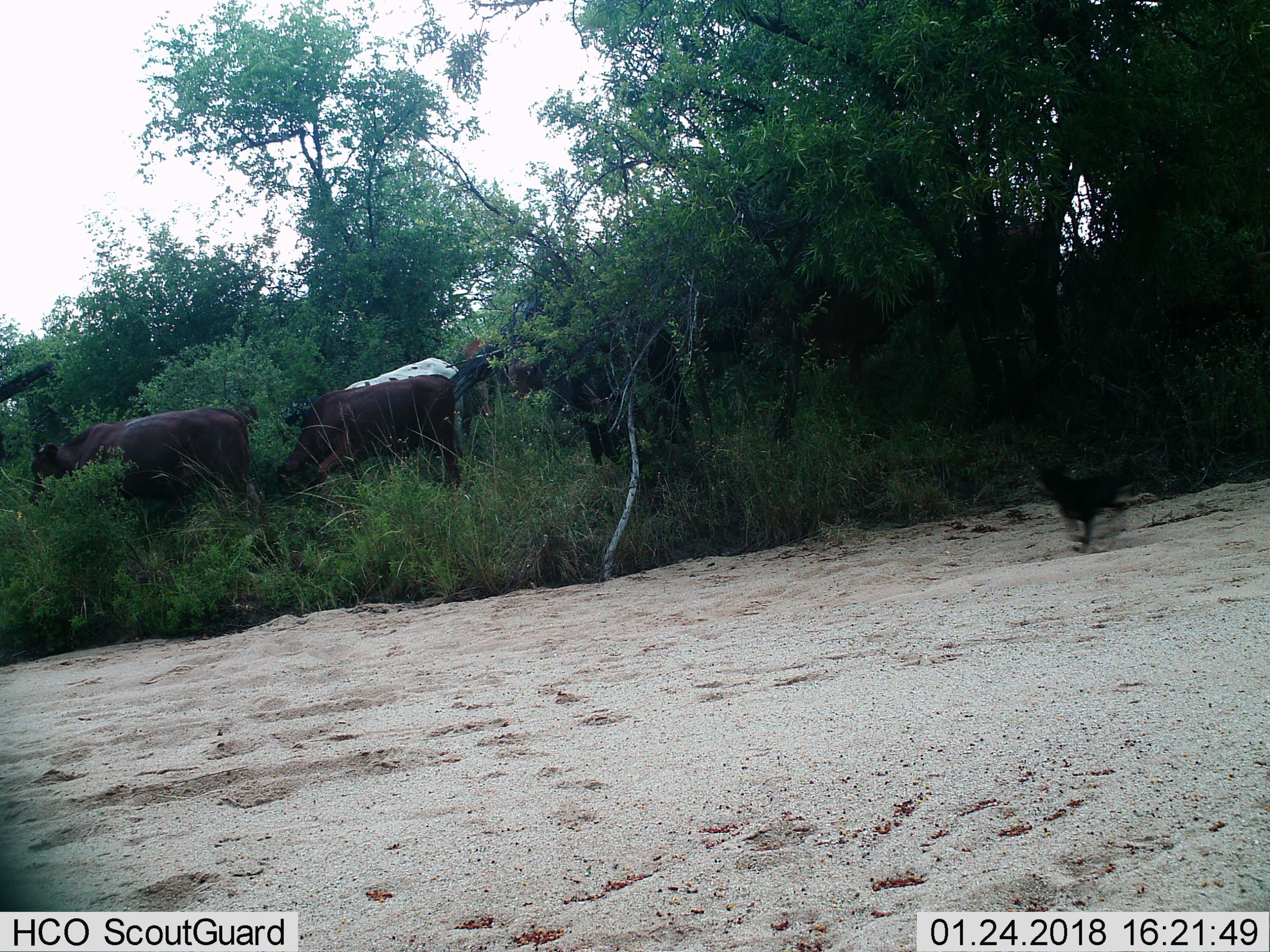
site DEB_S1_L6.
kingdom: Animalia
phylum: Chordata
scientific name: Vertebrata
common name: domestic animal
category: domesticanimal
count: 5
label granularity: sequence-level